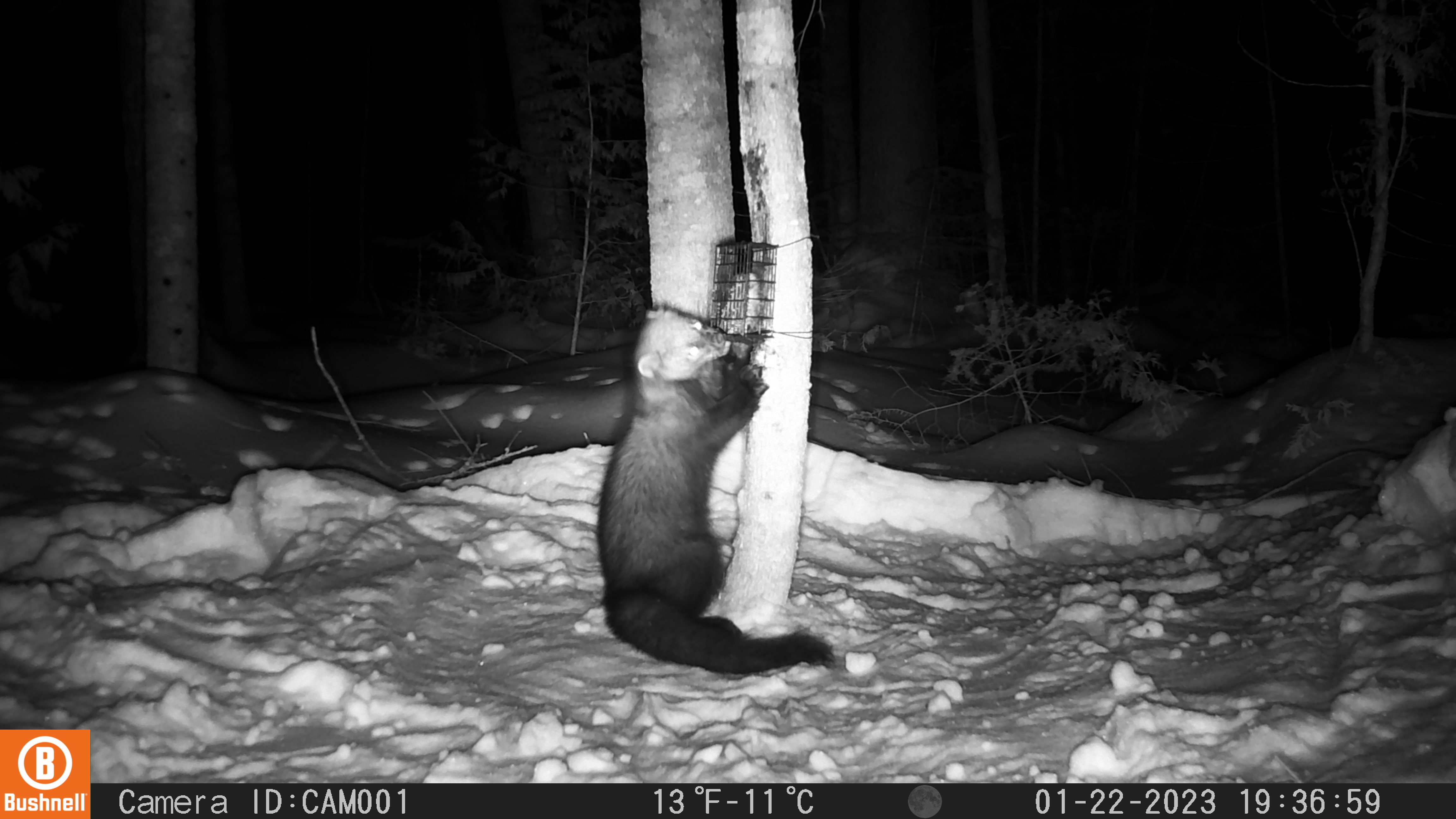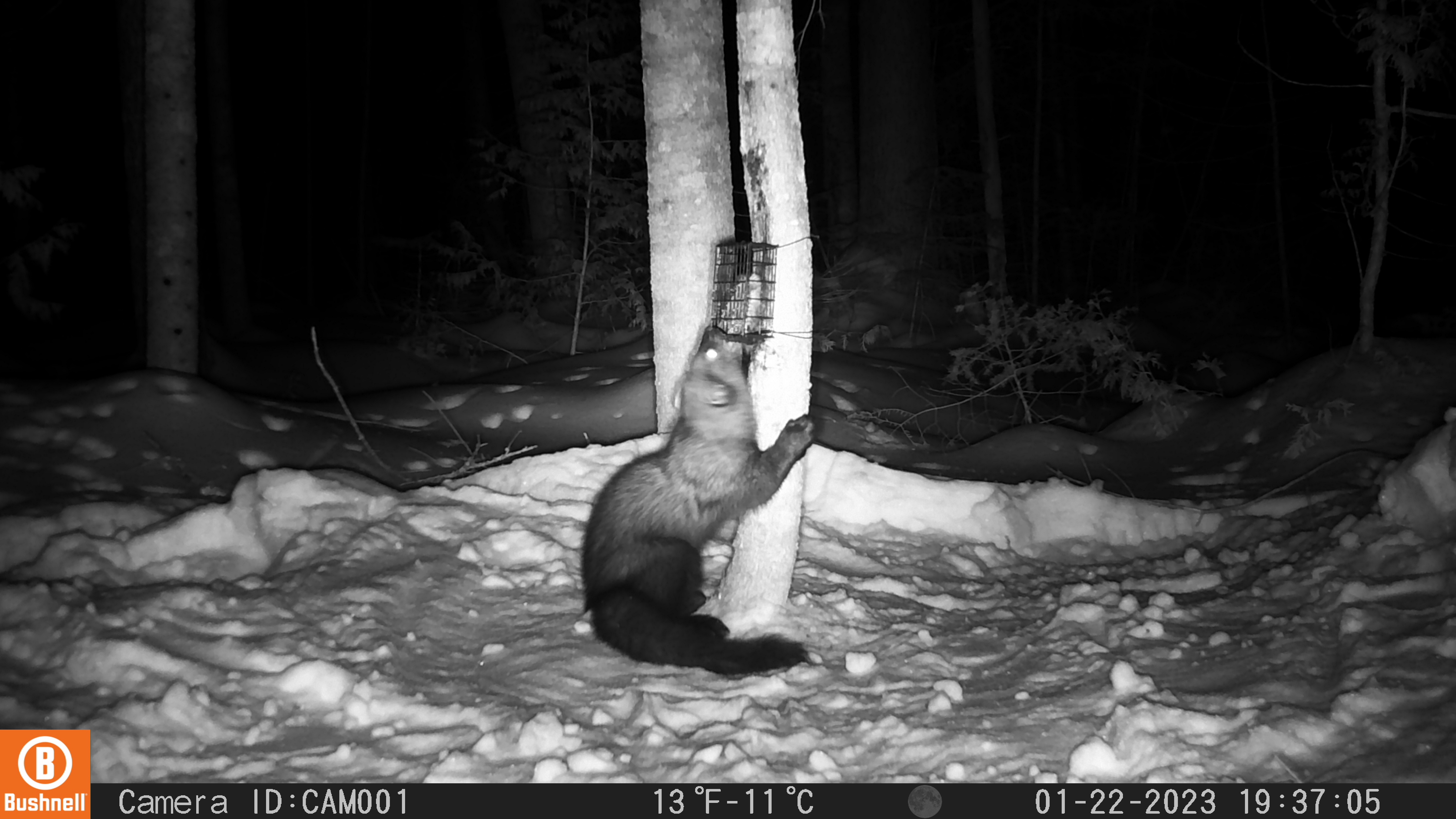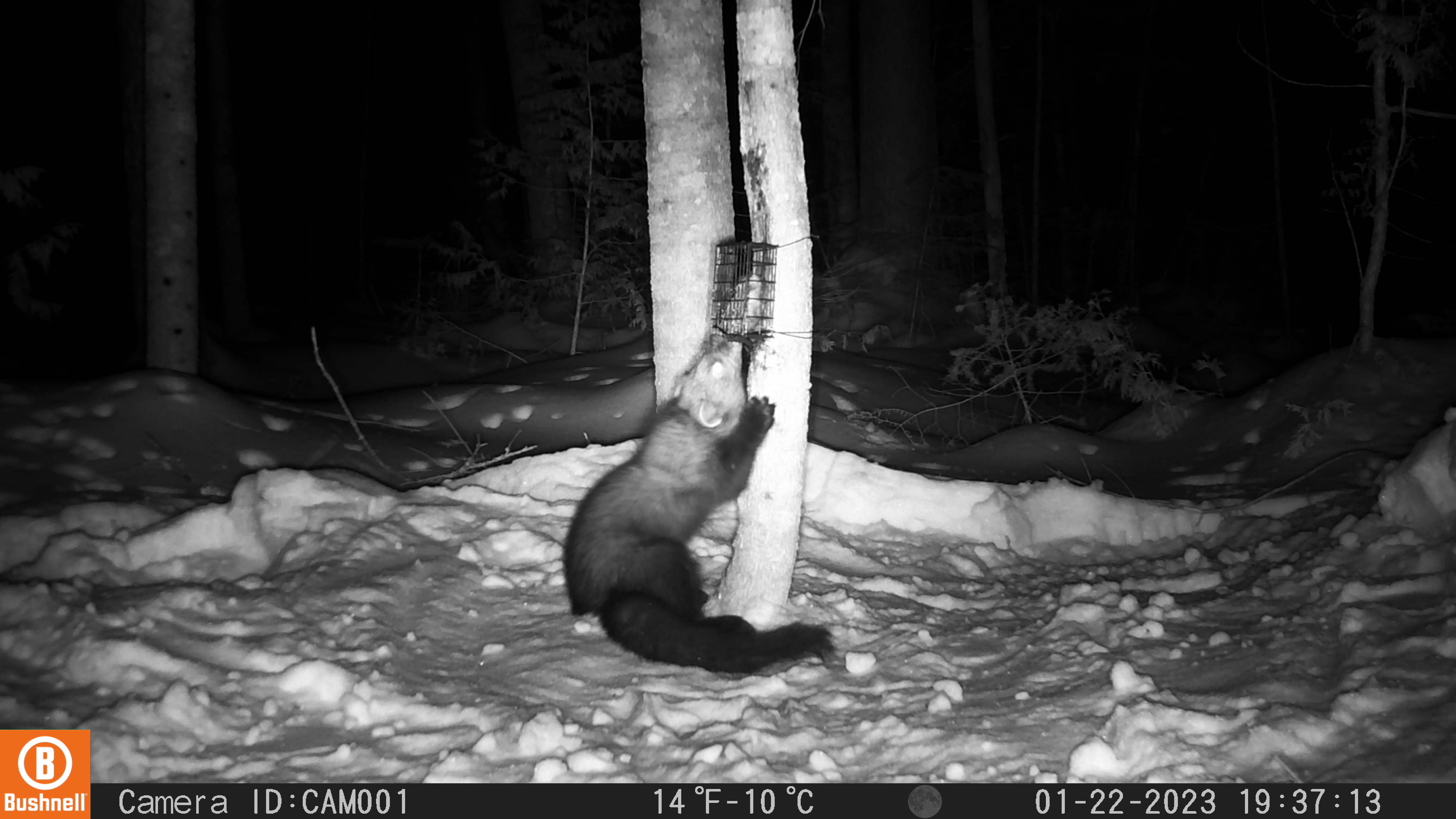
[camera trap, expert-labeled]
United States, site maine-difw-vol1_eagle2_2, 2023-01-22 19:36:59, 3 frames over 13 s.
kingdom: Animalia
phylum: Chordata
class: Mammalia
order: Carnivora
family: Mustelidae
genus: Pekania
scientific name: Pekania pennanti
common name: fisher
Fisher (Pekania pennanti).